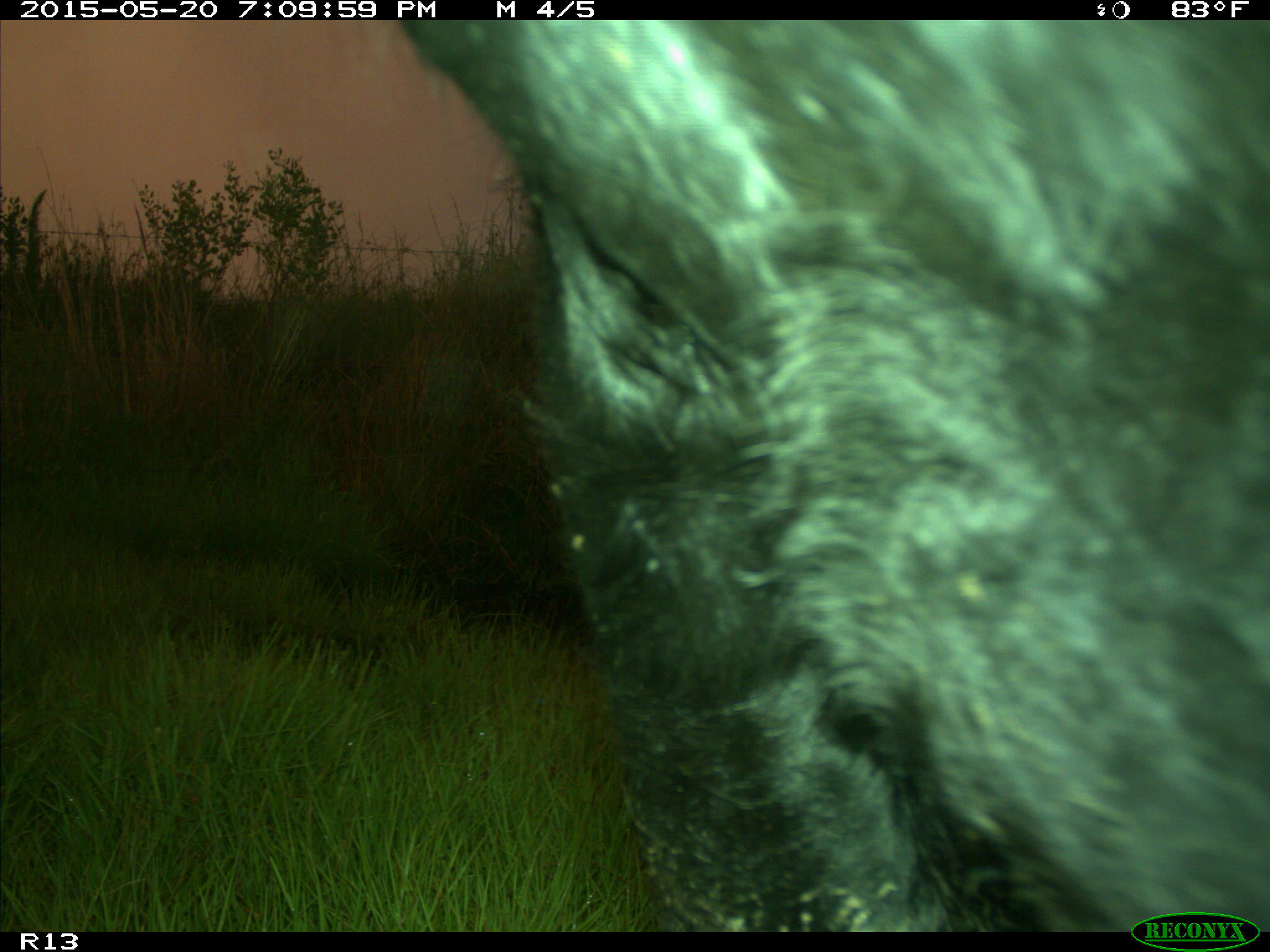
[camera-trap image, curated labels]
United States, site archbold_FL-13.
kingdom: Animalia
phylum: Chordata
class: Mammalia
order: Artiodactyla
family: Bovidae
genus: Bos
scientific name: Bos taurus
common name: domestic cow